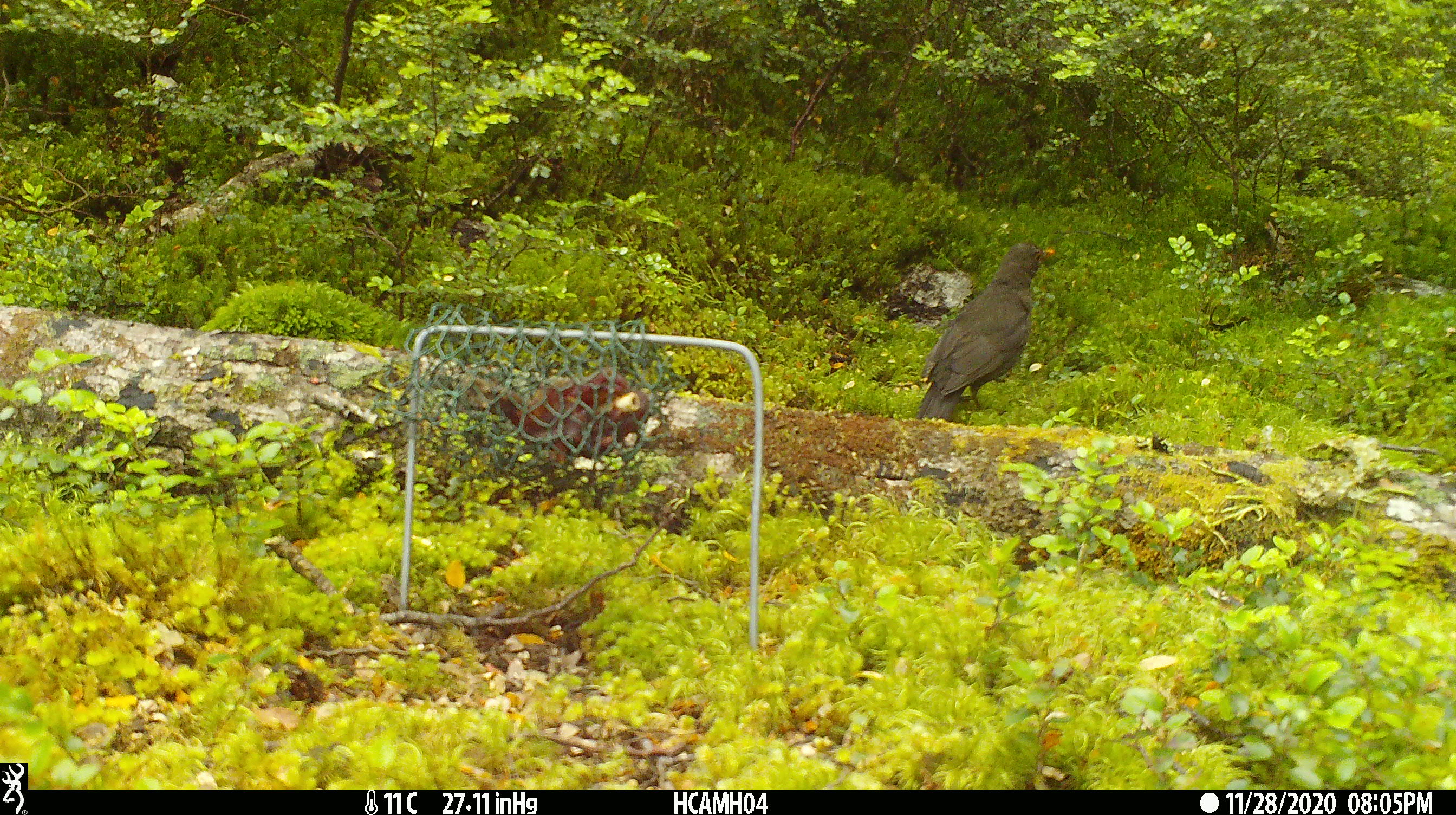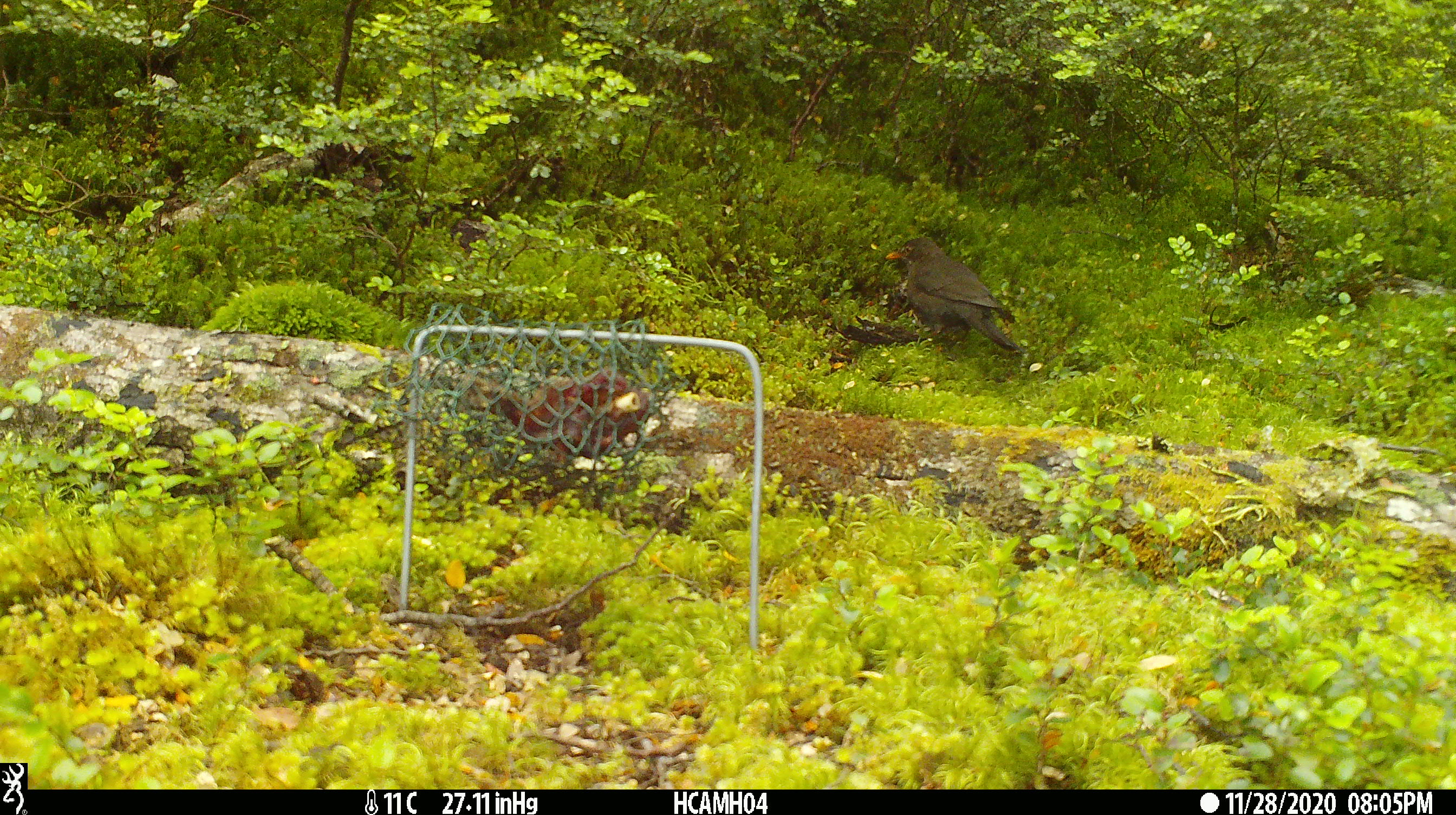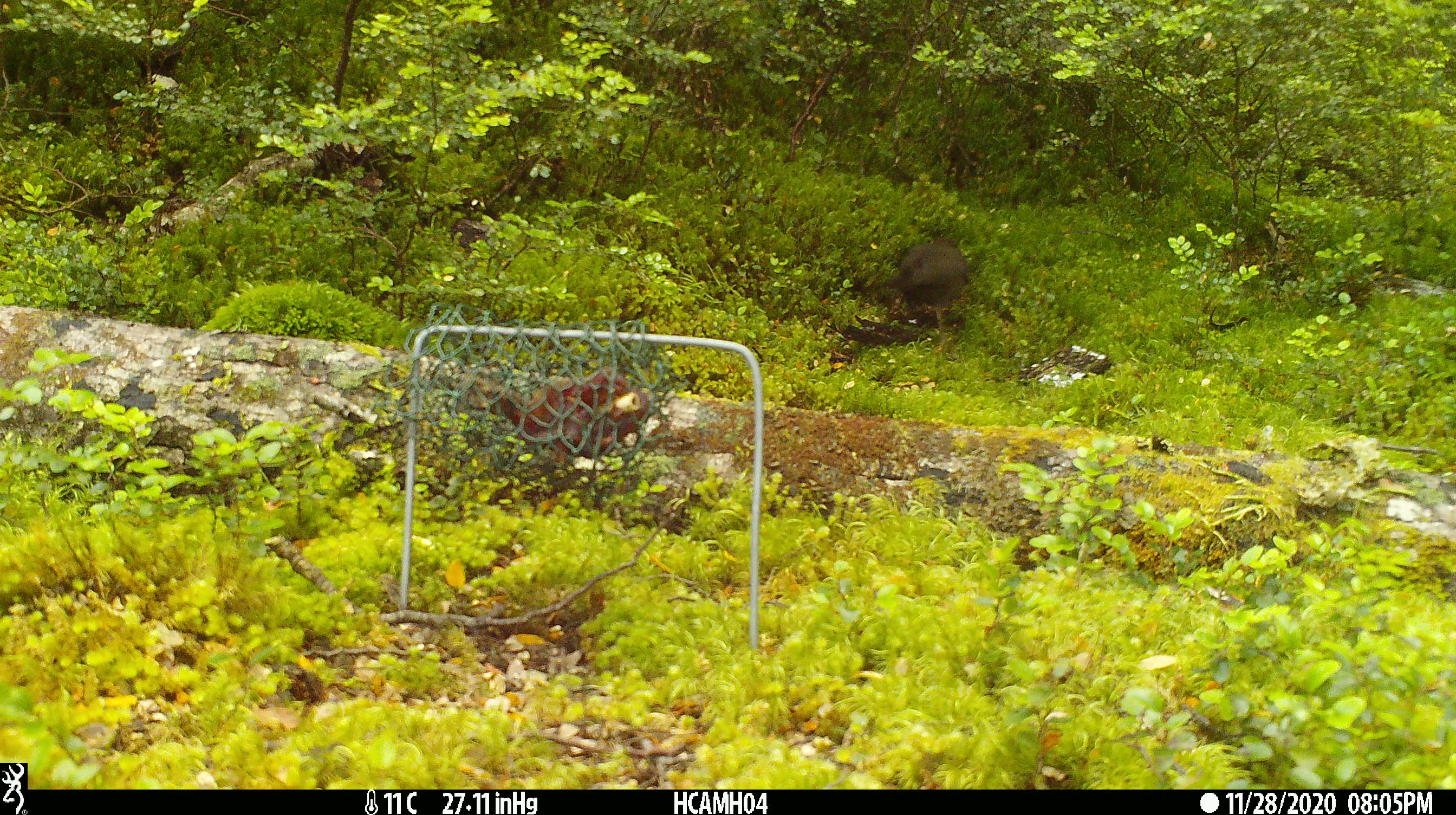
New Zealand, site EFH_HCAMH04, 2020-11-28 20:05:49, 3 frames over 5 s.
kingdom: Animalia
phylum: Chordata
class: Aves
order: Passeriformes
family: Turdidae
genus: Turdus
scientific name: Turdus merula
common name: eurasian blackbird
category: blackbird